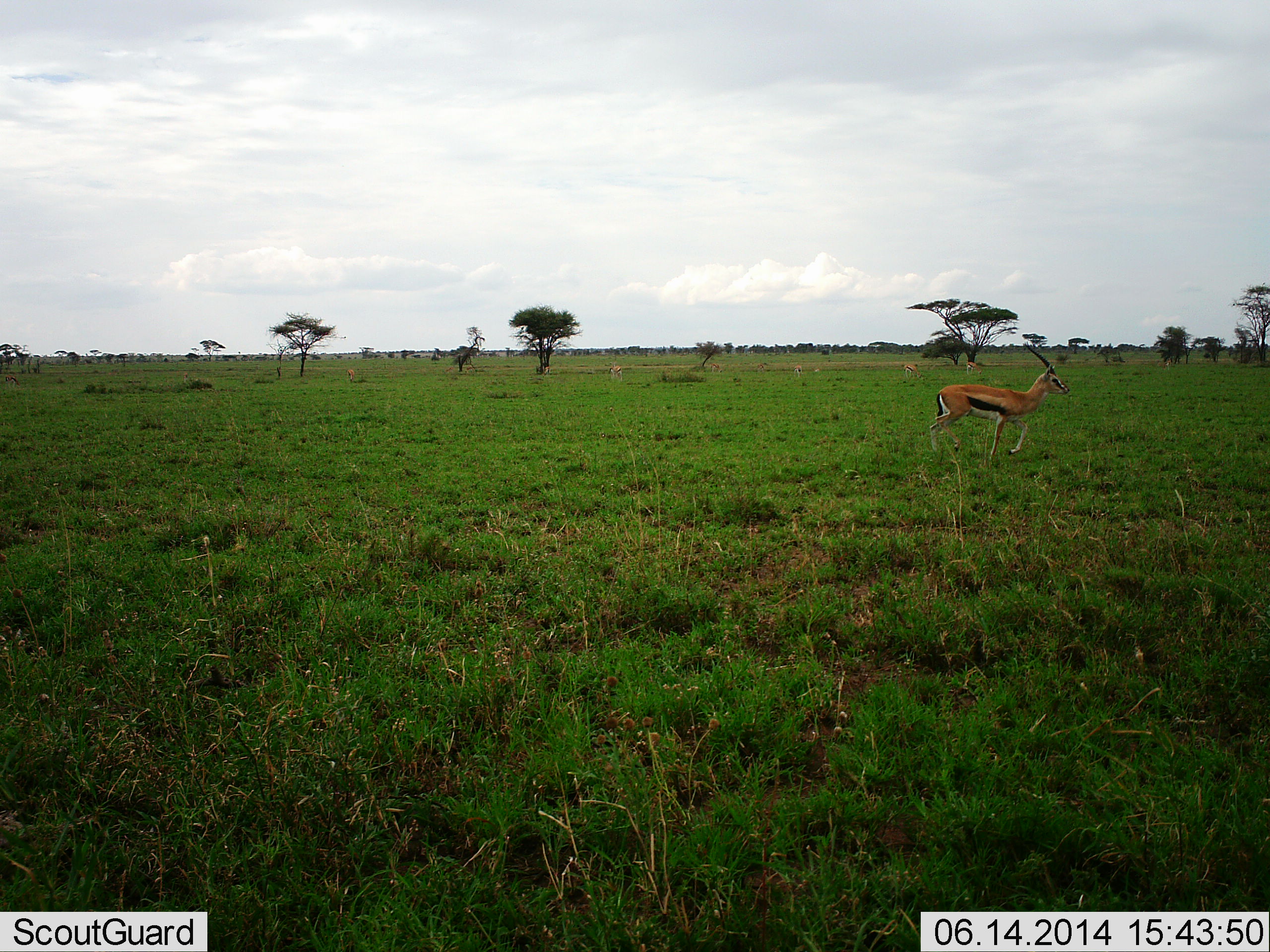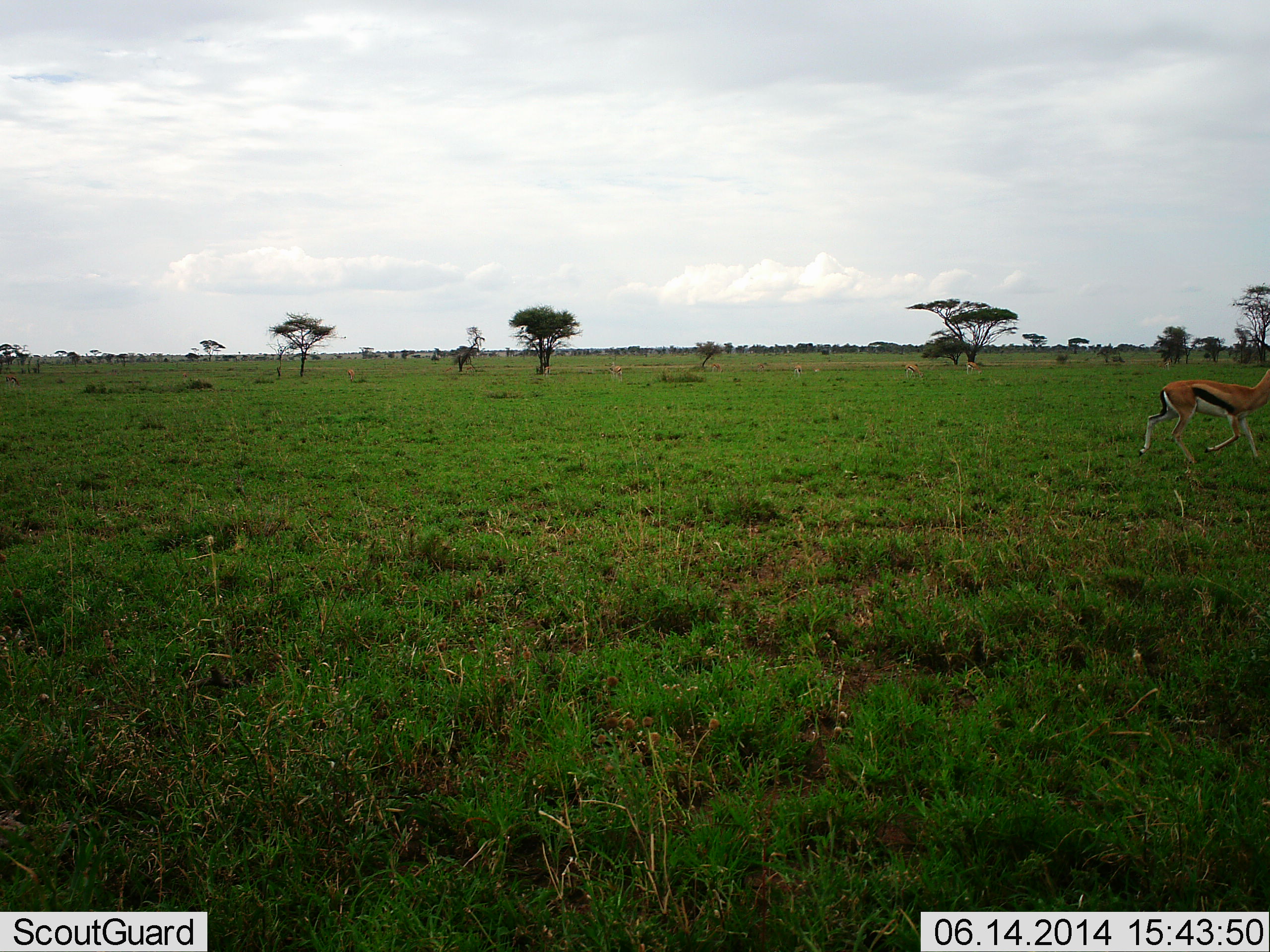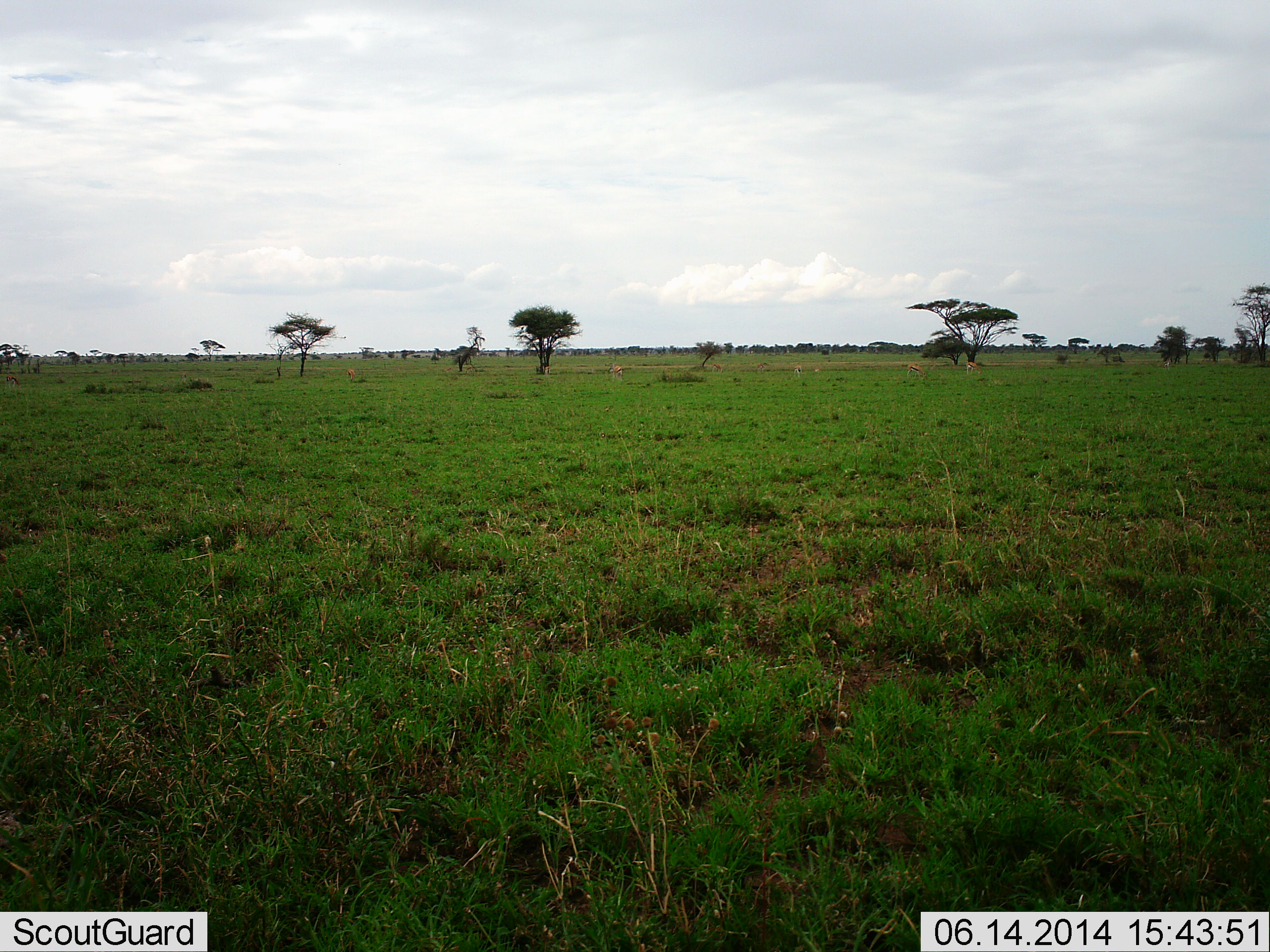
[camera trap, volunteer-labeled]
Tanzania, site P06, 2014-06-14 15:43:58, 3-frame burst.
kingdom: Animalia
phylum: Chordata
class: Mammalia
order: Artiodactyla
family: Bovidae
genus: Eudorcas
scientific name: Eudorcas thomsonii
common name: thomson's gazelle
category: gazellethomsons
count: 1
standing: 10%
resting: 0%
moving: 100%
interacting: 0%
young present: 0%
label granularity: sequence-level